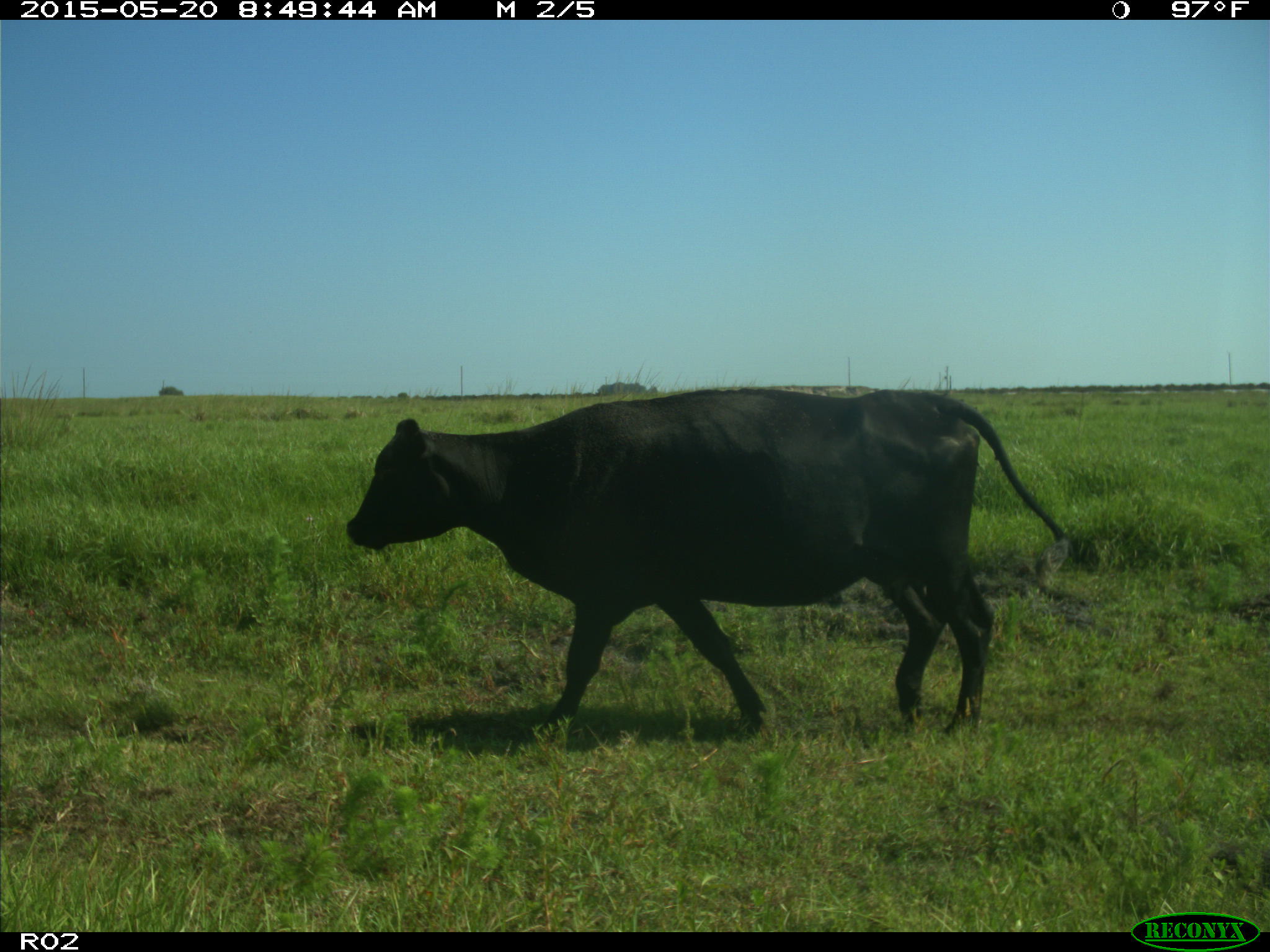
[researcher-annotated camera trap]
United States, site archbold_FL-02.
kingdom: Animalia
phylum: Chordata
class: Mammalia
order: Artiodactyla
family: Bovidae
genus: Bos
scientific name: Bos taurus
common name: domestic cow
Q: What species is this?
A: Bos taurus (domestic cow).